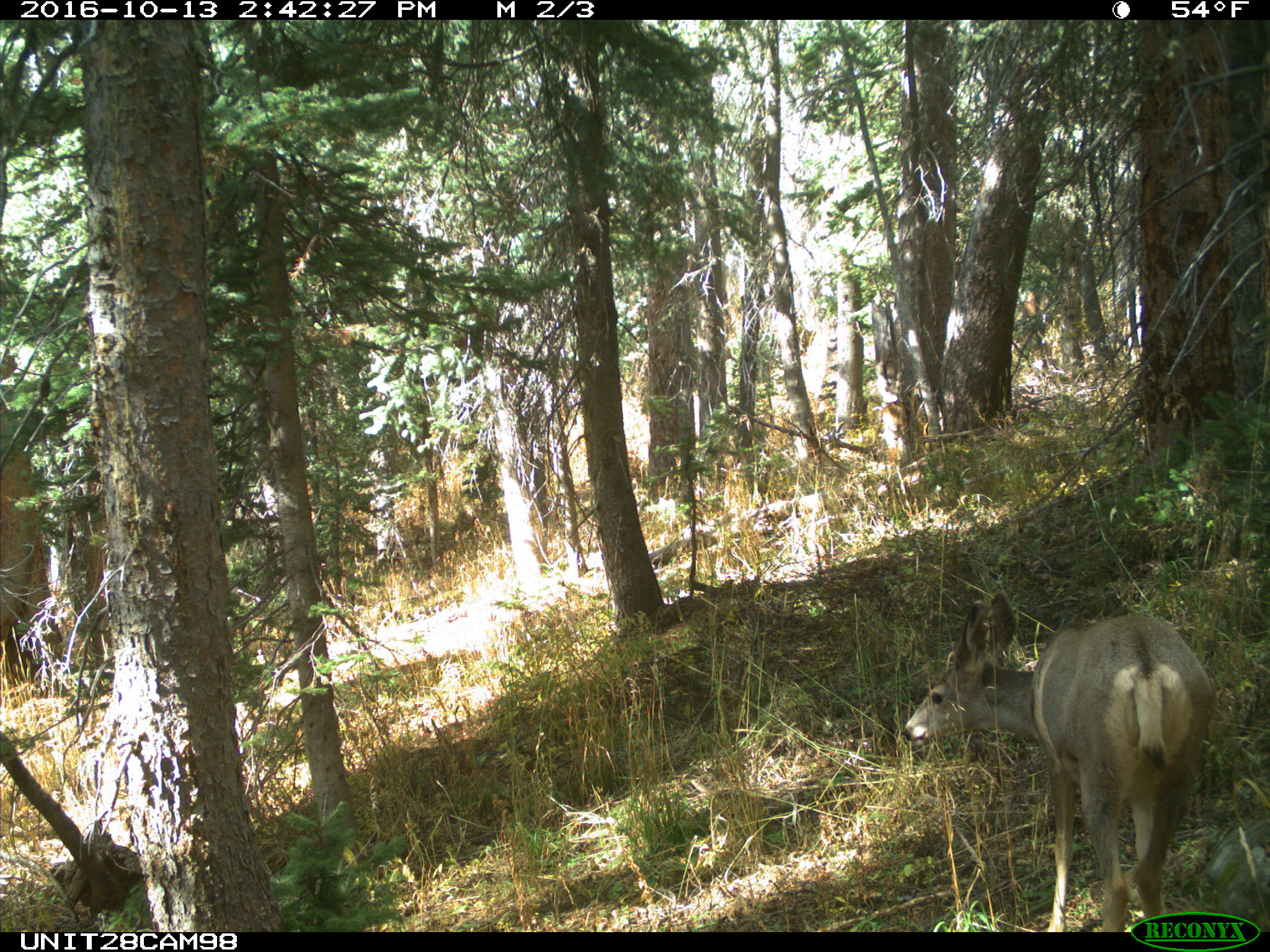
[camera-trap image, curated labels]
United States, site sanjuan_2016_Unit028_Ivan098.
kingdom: Animalia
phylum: Chordata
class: Mammalia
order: Artiodactyla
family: Cervidae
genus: Odocoileus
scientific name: Odocoileus hemionus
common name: mule deer